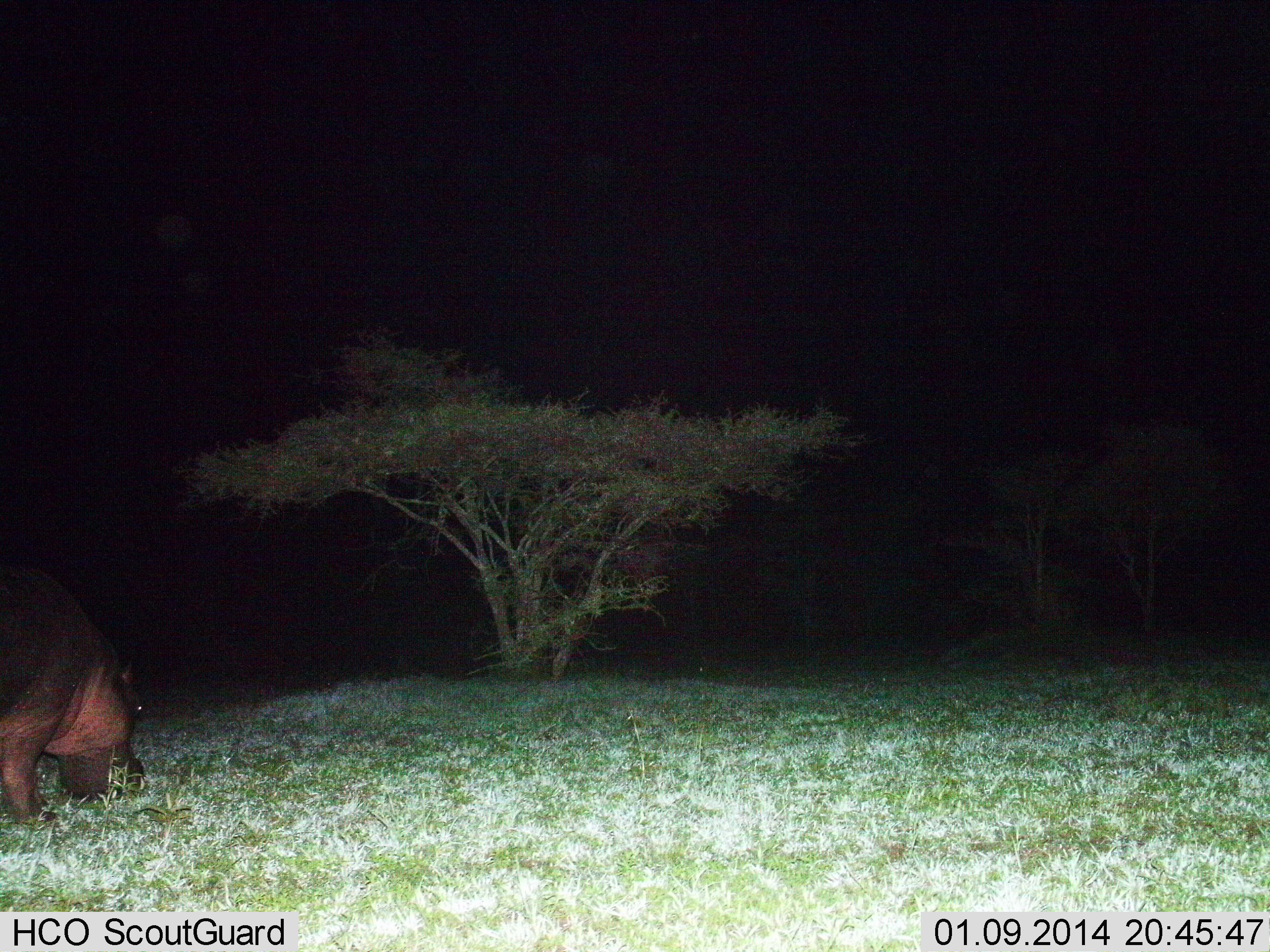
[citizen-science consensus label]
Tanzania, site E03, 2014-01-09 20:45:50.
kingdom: Animalia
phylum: Chordata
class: Mammalia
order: Artiodactyla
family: Hippopotamidae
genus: Hippopotamus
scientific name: Hippopotamus amphibius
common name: hippopotamus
Hippopotamus (Hippopotamus amphibius), count 1. Behavior (volunteer vote fractions): standing 10%, resting 0%, moving 0%, interacting 0%. Young present (vote fraction): 0%. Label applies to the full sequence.